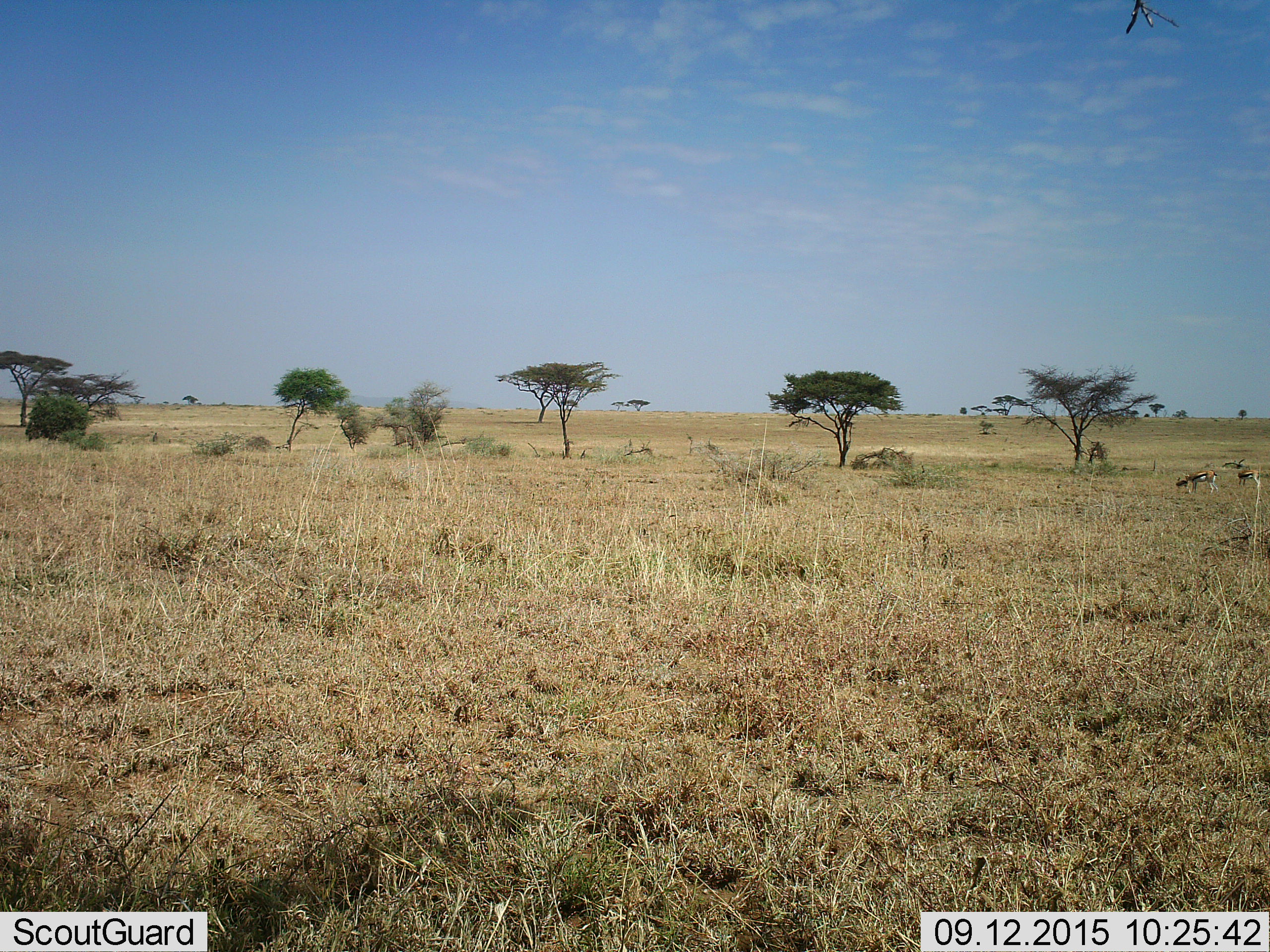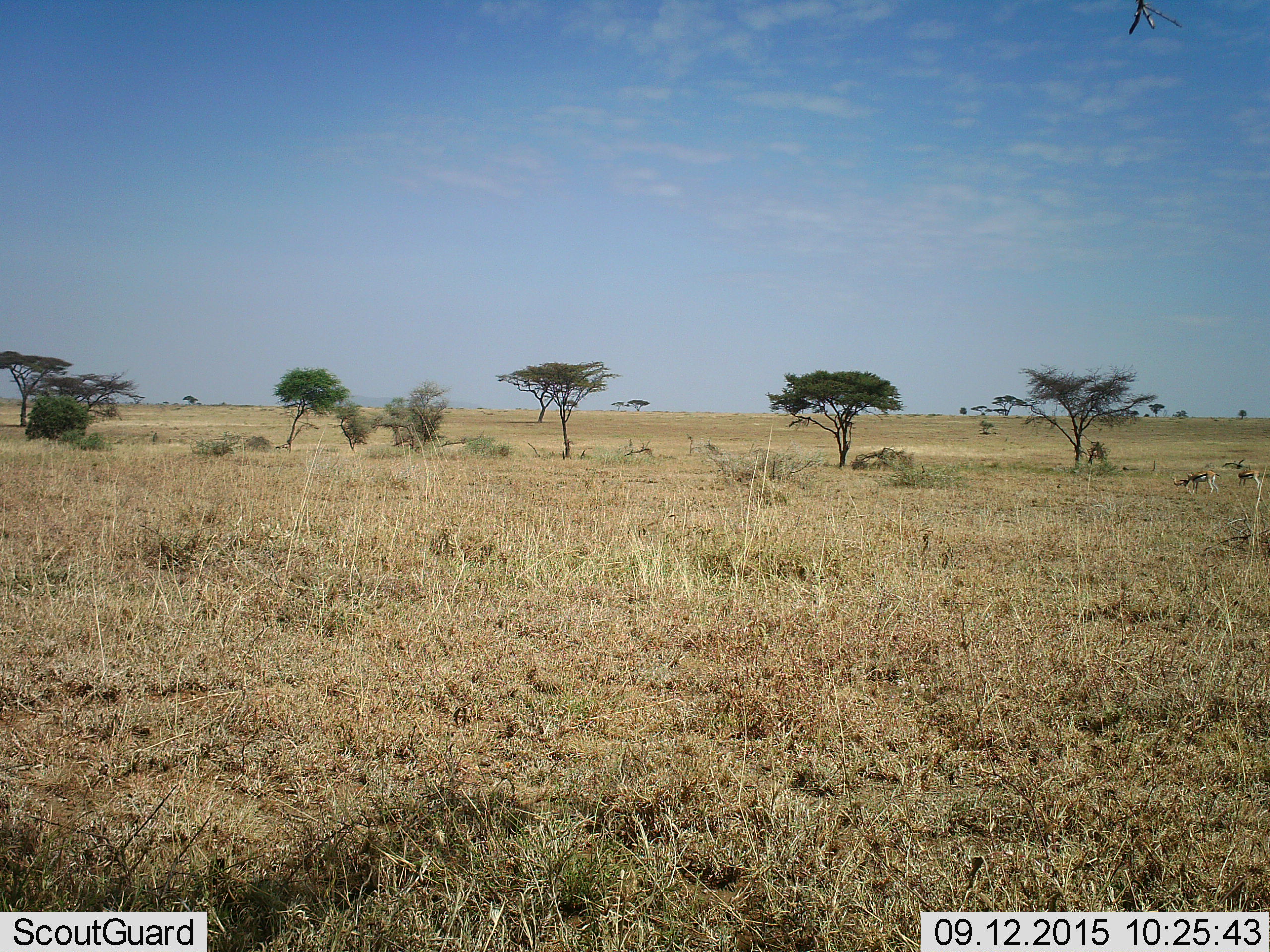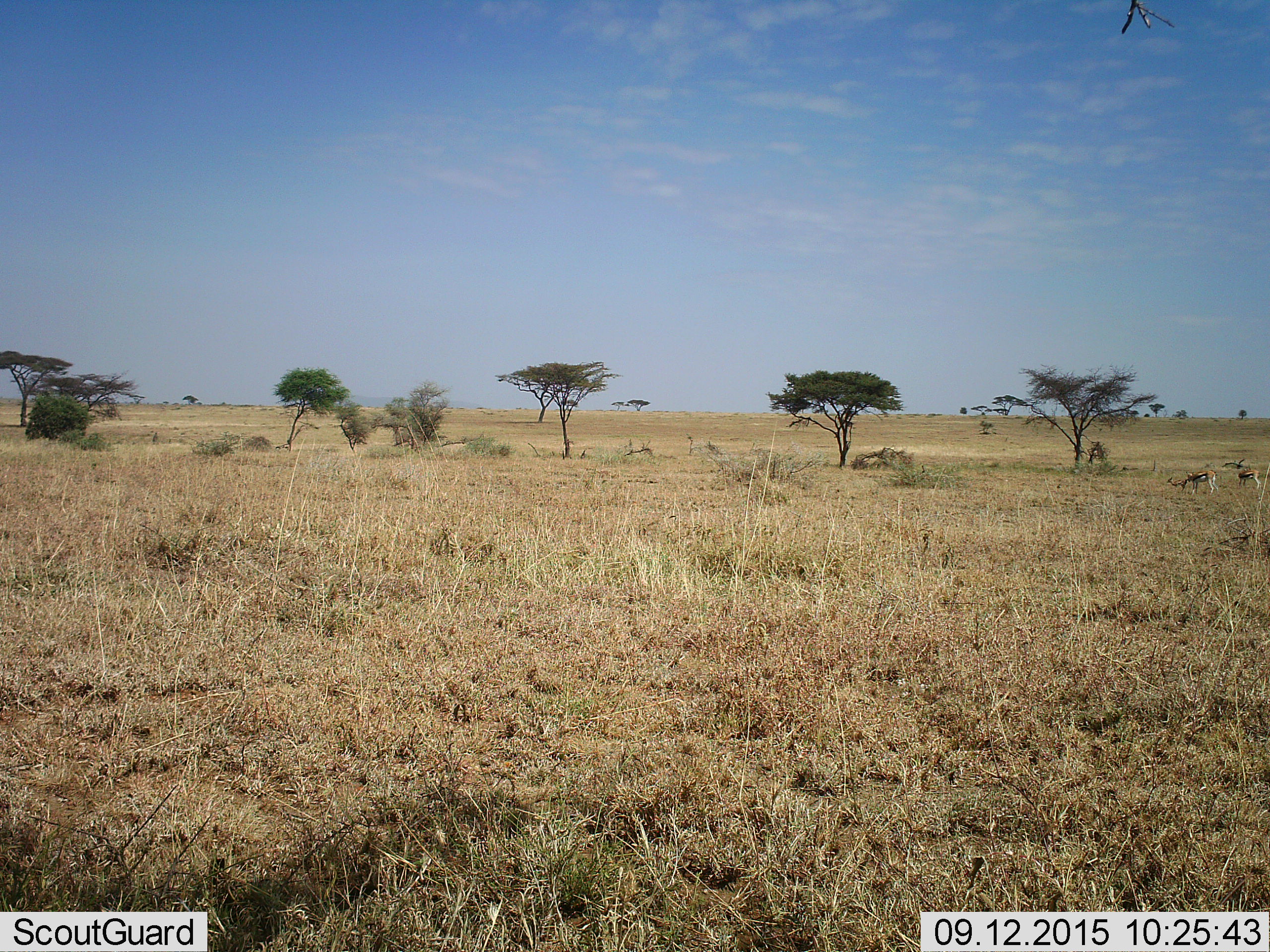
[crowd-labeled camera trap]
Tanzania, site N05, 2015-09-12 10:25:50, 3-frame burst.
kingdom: Animalia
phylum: Chordata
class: Mammalia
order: Artiodactyla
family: Bovidae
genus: Eudorcas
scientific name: Eudorcas thomsonii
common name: thomson's gazelle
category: gazellethomsons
Gazellethomsons (thomson's gazelle) (Eudorcas thomsonii), count 3. Behavior (volunteer vote fractions): standing 88%, resting 0%, moving 25%, interacting 25%. Young present (vote fraction): 50%. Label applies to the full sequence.